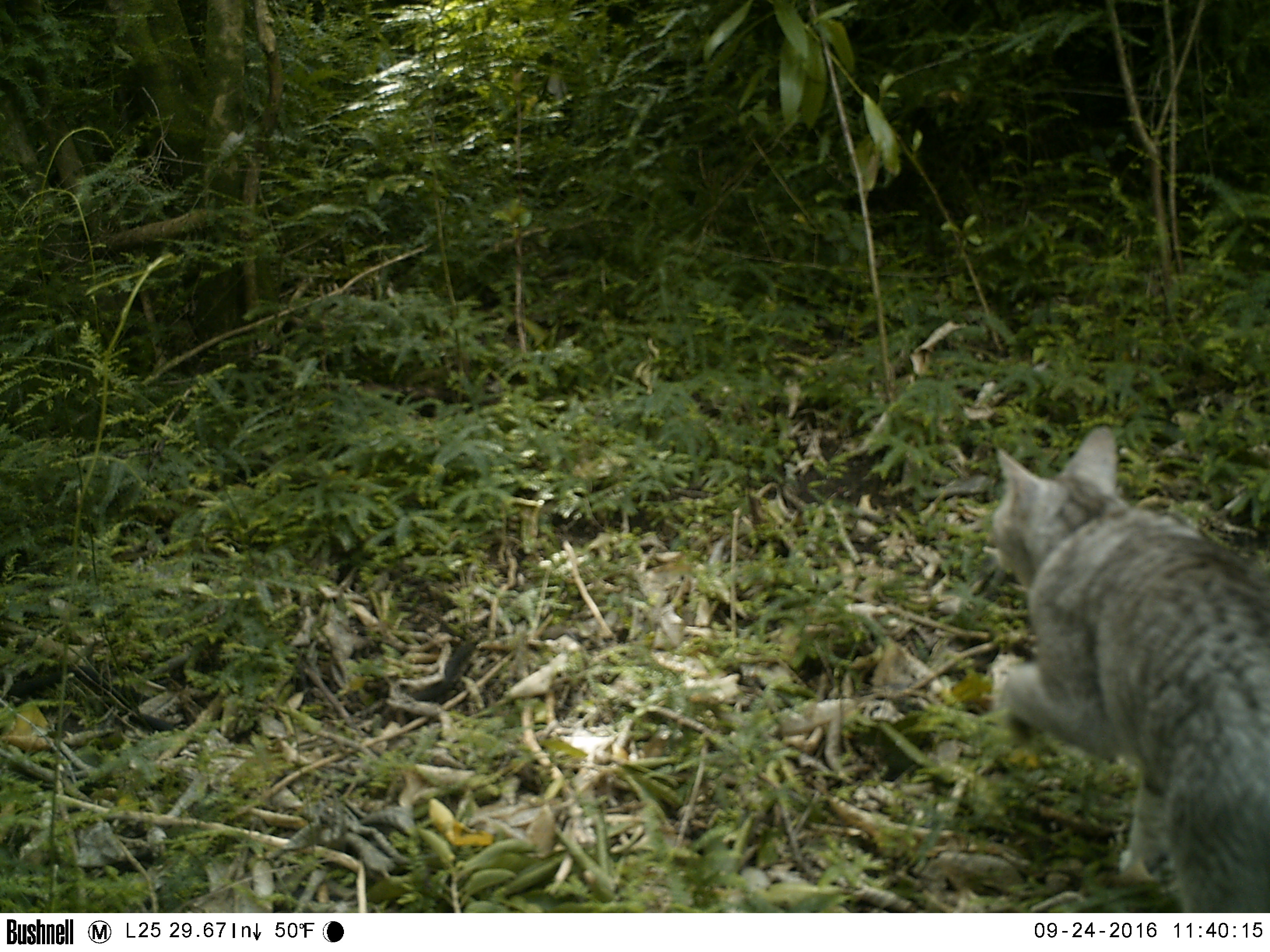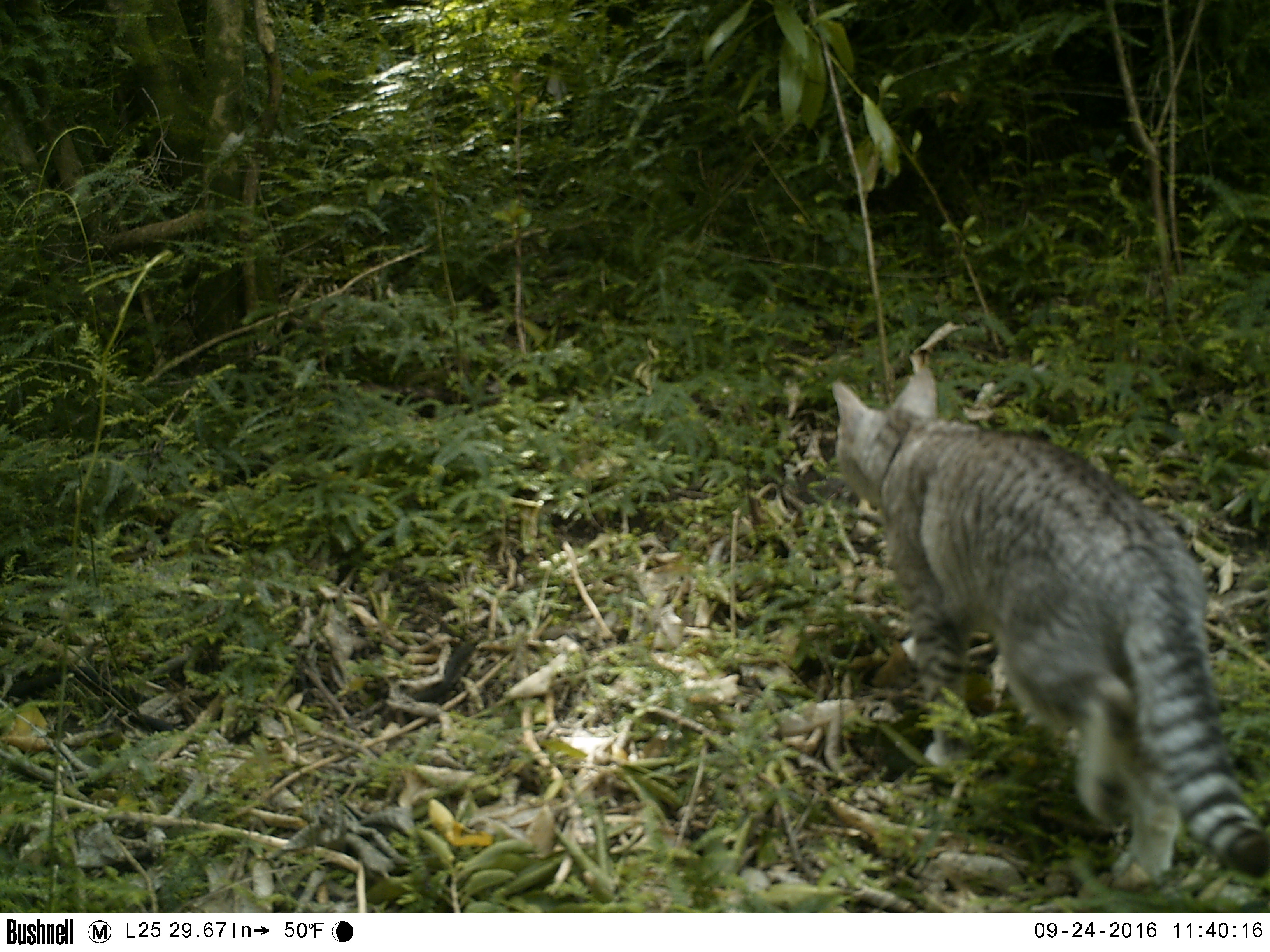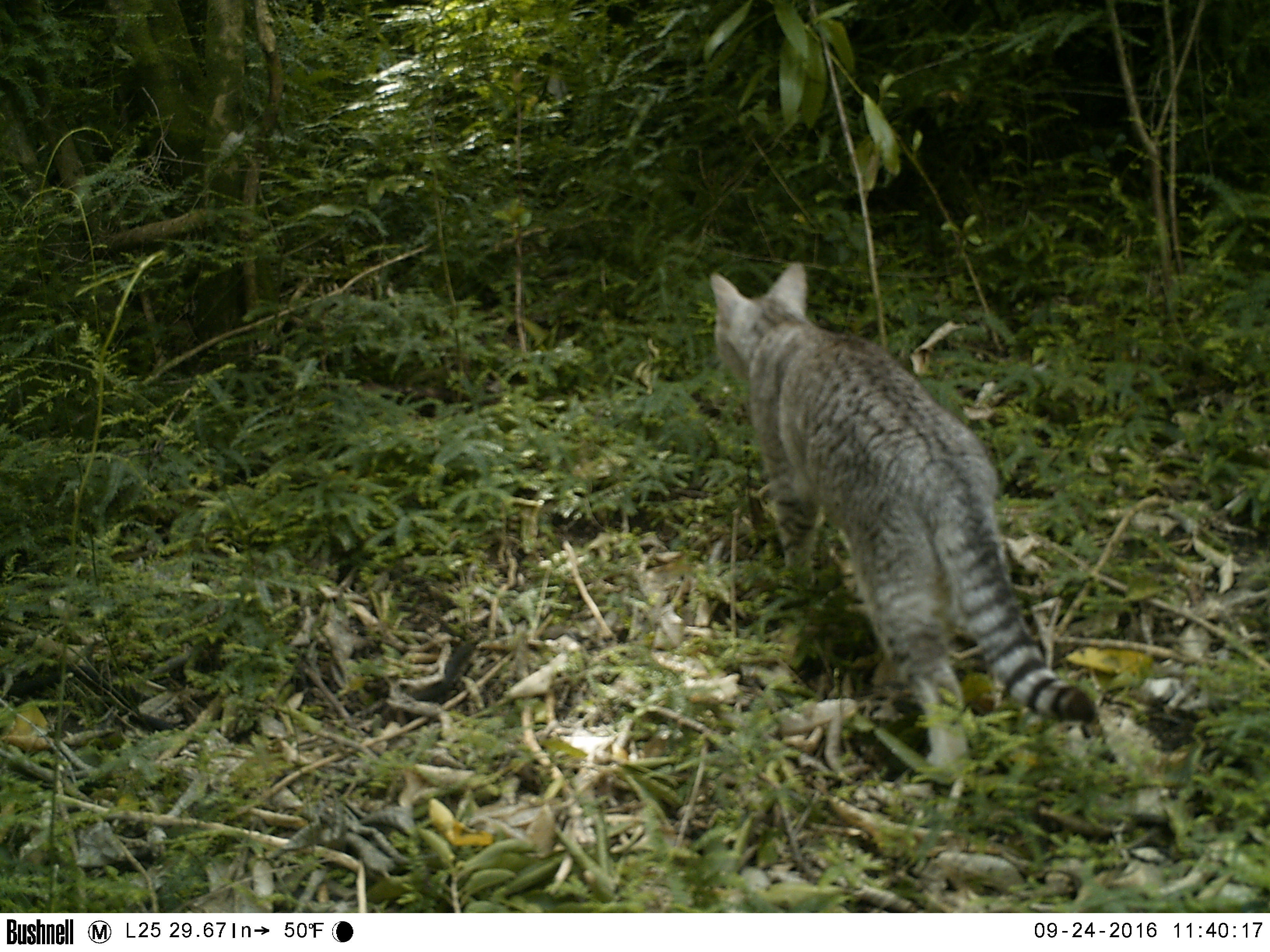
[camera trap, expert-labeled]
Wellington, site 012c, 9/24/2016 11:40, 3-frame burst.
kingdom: Animalia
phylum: Chordata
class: Mammalia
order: Carnivora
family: Felidae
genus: Felis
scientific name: Felis catus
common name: cat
Cat (Felis catus).